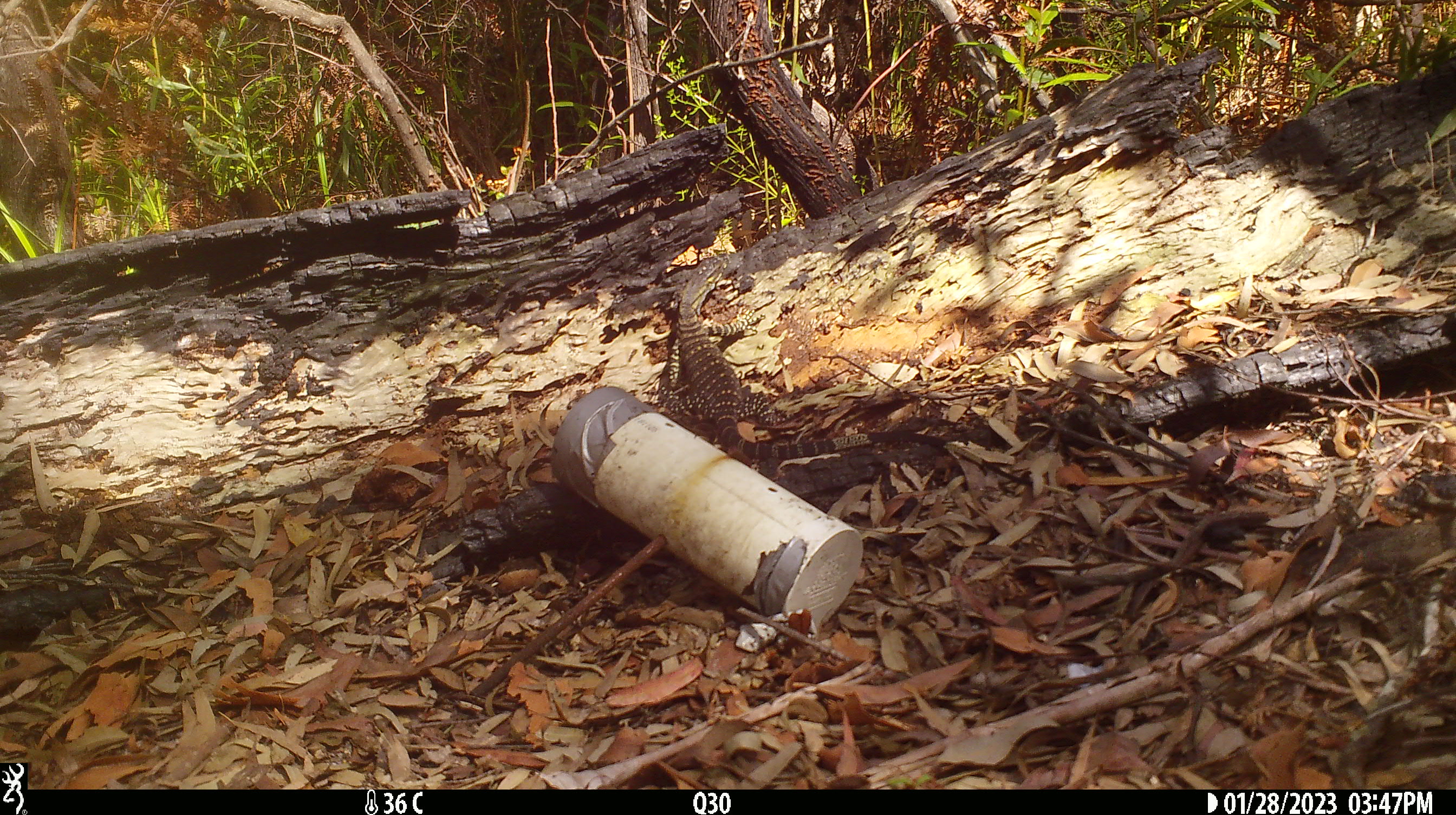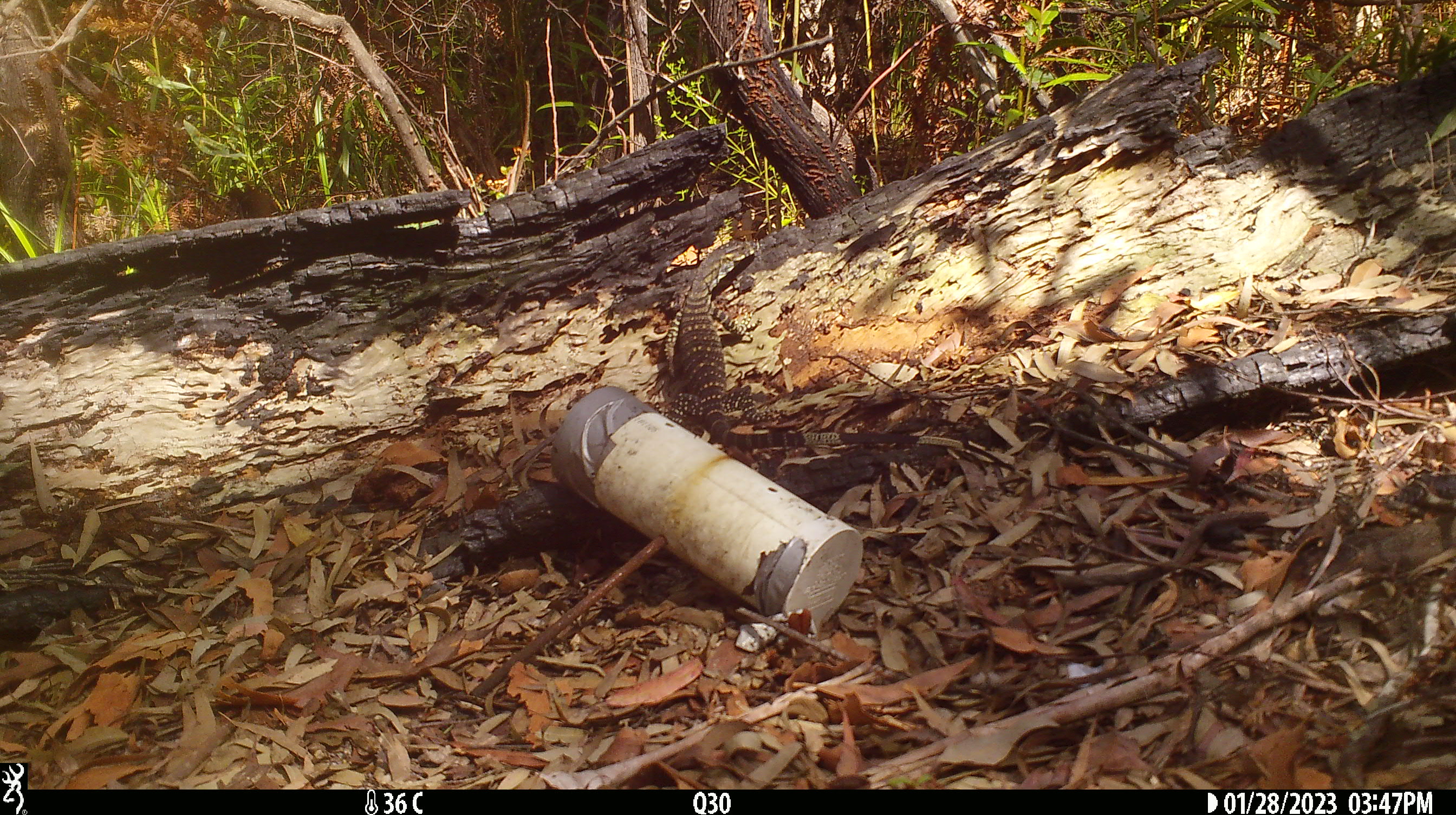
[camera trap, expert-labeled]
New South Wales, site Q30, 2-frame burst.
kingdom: Animalia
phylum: Chordata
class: Reptilia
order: Squamata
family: Varanidae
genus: Varanus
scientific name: Varanus varius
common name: lace monitor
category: goanna